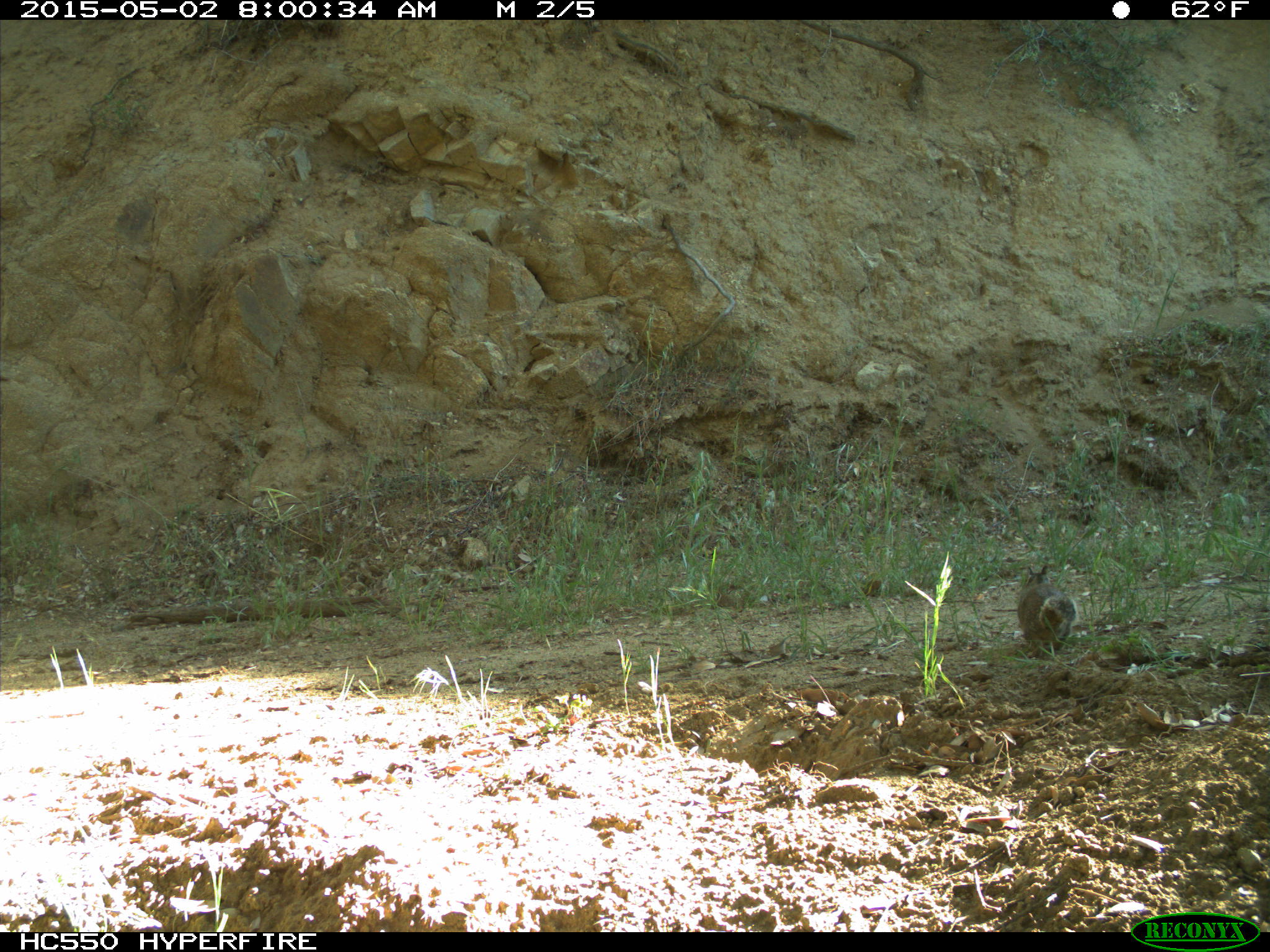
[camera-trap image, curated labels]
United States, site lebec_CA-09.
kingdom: Animalia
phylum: Chordata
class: Mammalia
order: Rodentia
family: Sciuridae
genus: Otospermophilus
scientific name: Otospermophilus beecheyi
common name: california ground squirrel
Otospermophilus beecheyi (california ground squirrel).